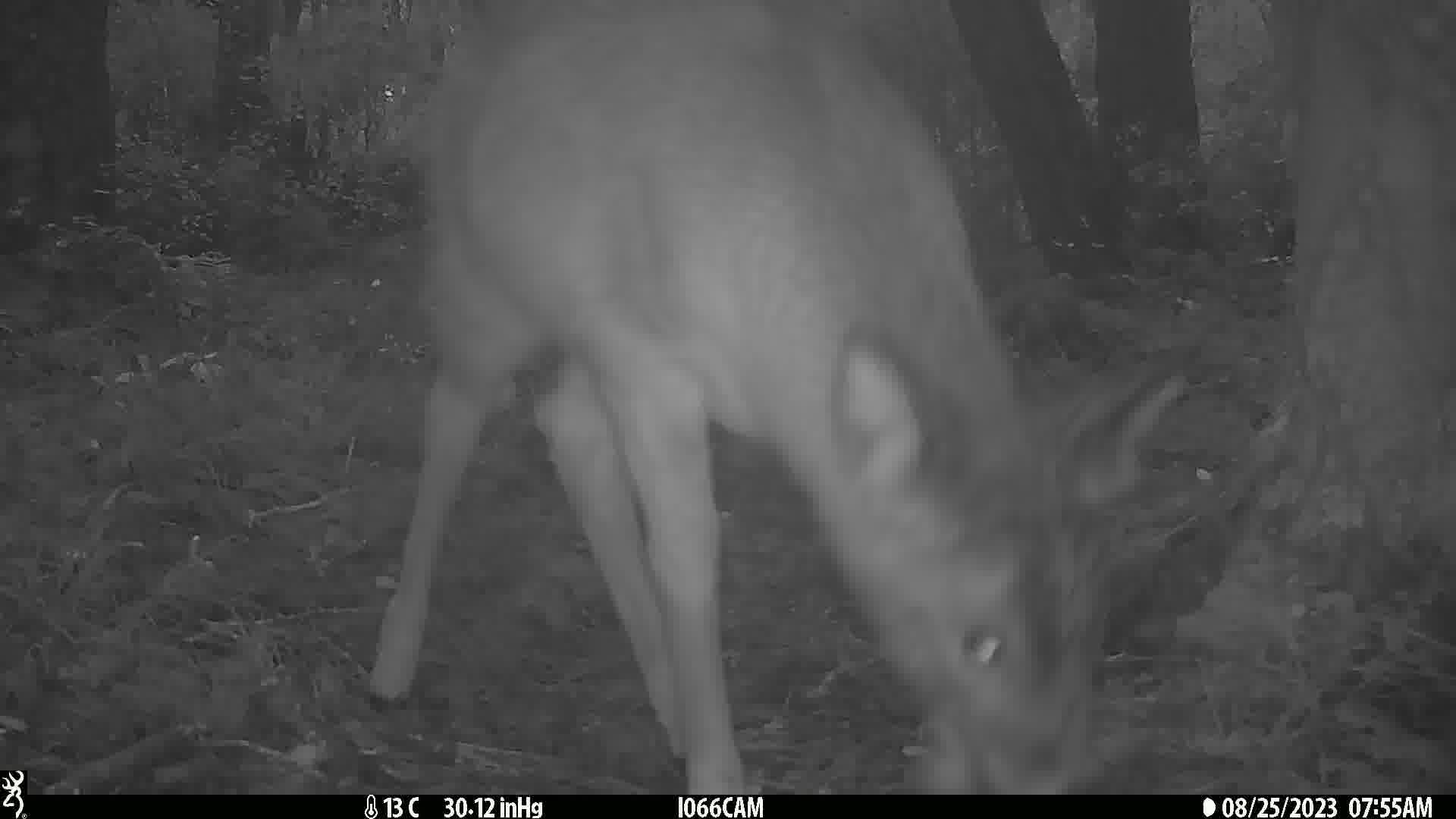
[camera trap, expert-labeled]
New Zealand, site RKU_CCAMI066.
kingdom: Animalia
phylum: Chordata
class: Mammalia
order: Artiodactyla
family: Cervidae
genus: Odocoileus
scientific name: Odocoileus virginianus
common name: white-tailed deer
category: white tailed deer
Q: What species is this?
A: White tailed deer (white-tailed deer) (Odocoileus virginianus).